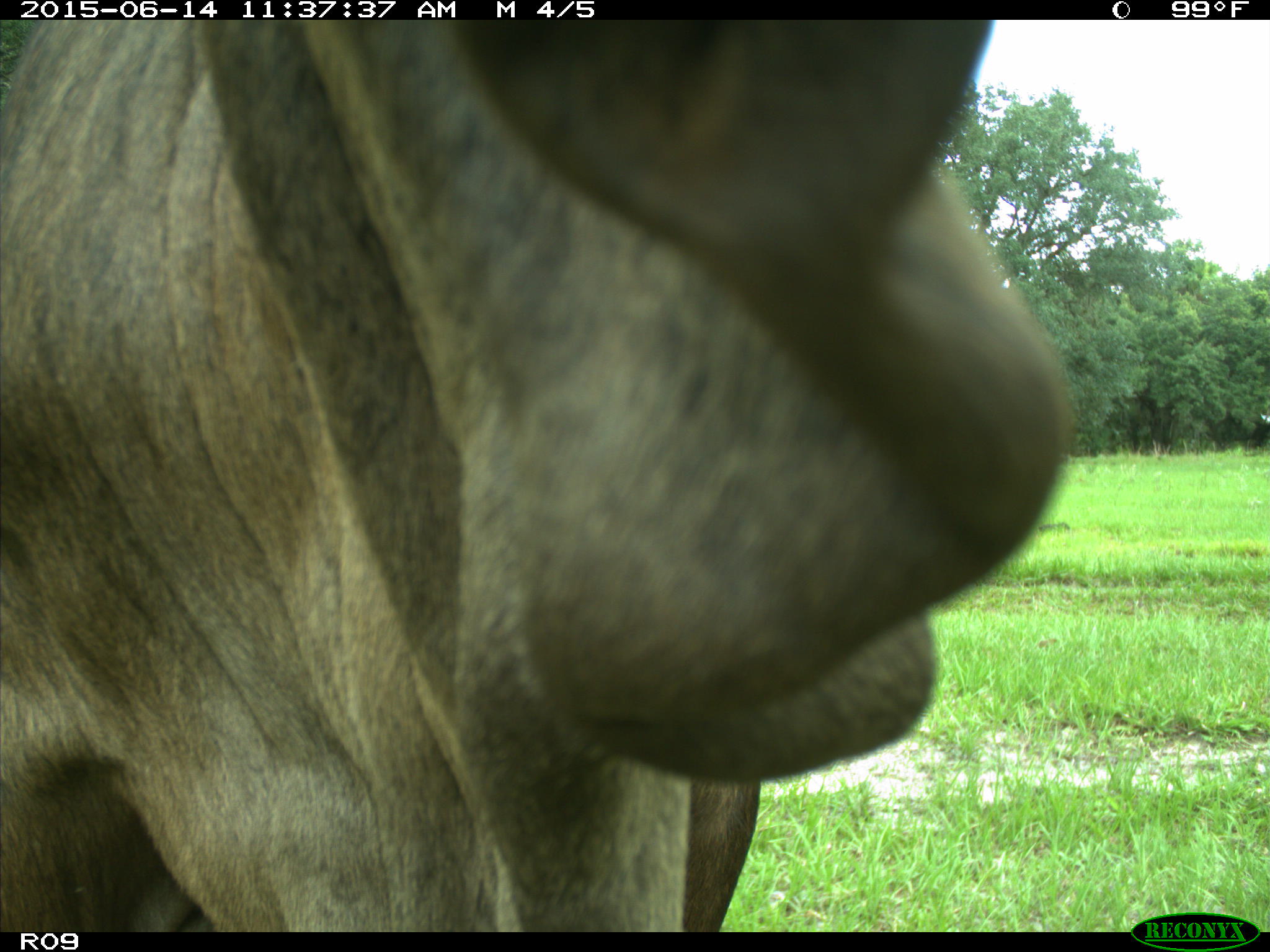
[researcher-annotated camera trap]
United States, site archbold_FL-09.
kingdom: Animalia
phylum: Chordata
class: Mammalia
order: Artiodactyla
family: Bovidae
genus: Bos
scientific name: Bos taurus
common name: domestic cow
Bos taurus (domestic cow).